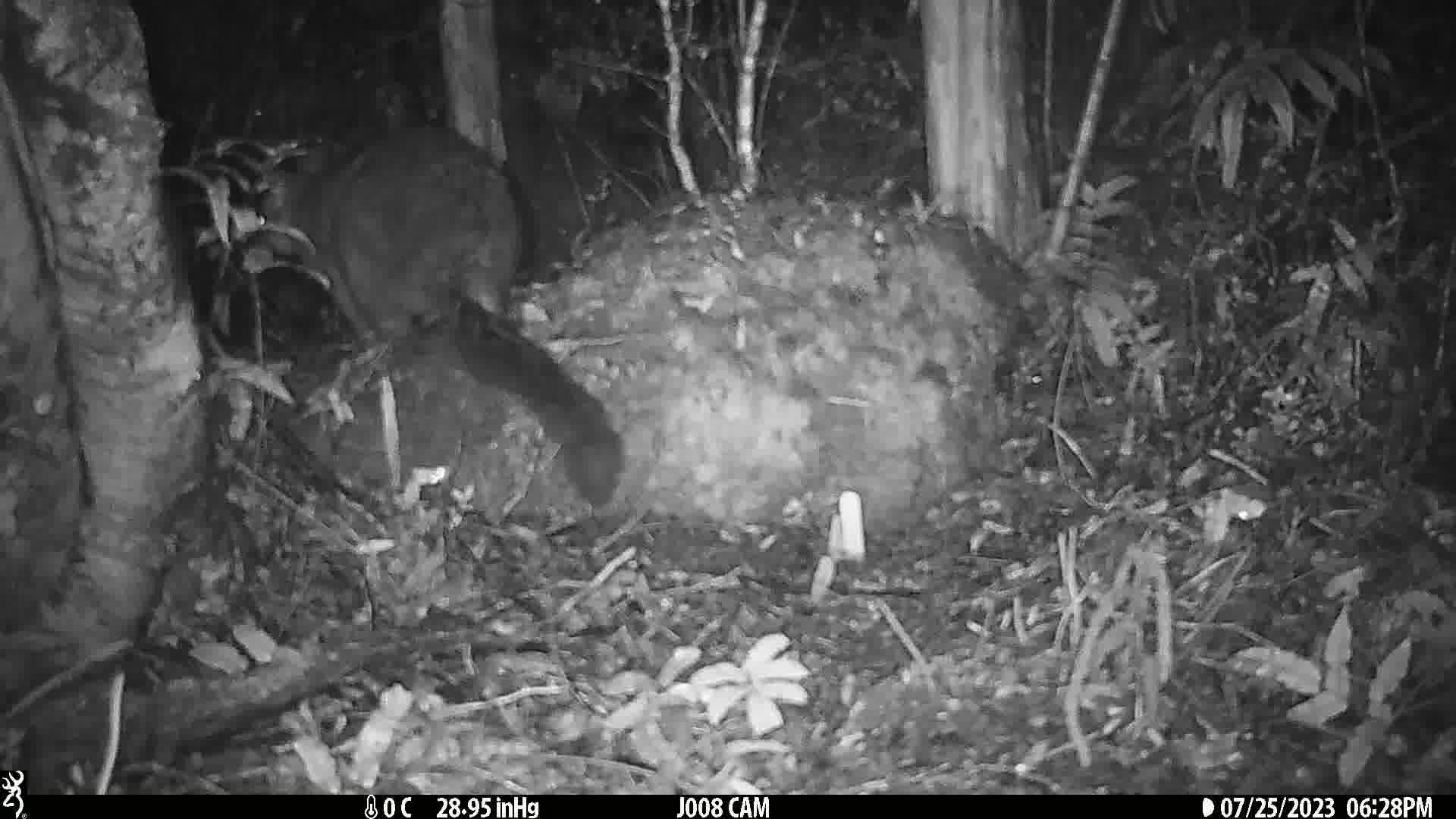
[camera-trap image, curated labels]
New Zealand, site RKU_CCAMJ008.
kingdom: Animalia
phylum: Chordata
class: Mammalia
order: Diprotodontia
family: Phalangeridae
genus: Trichosurus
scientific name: Trichosurus vulpecula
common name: common brushtail possum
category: possum